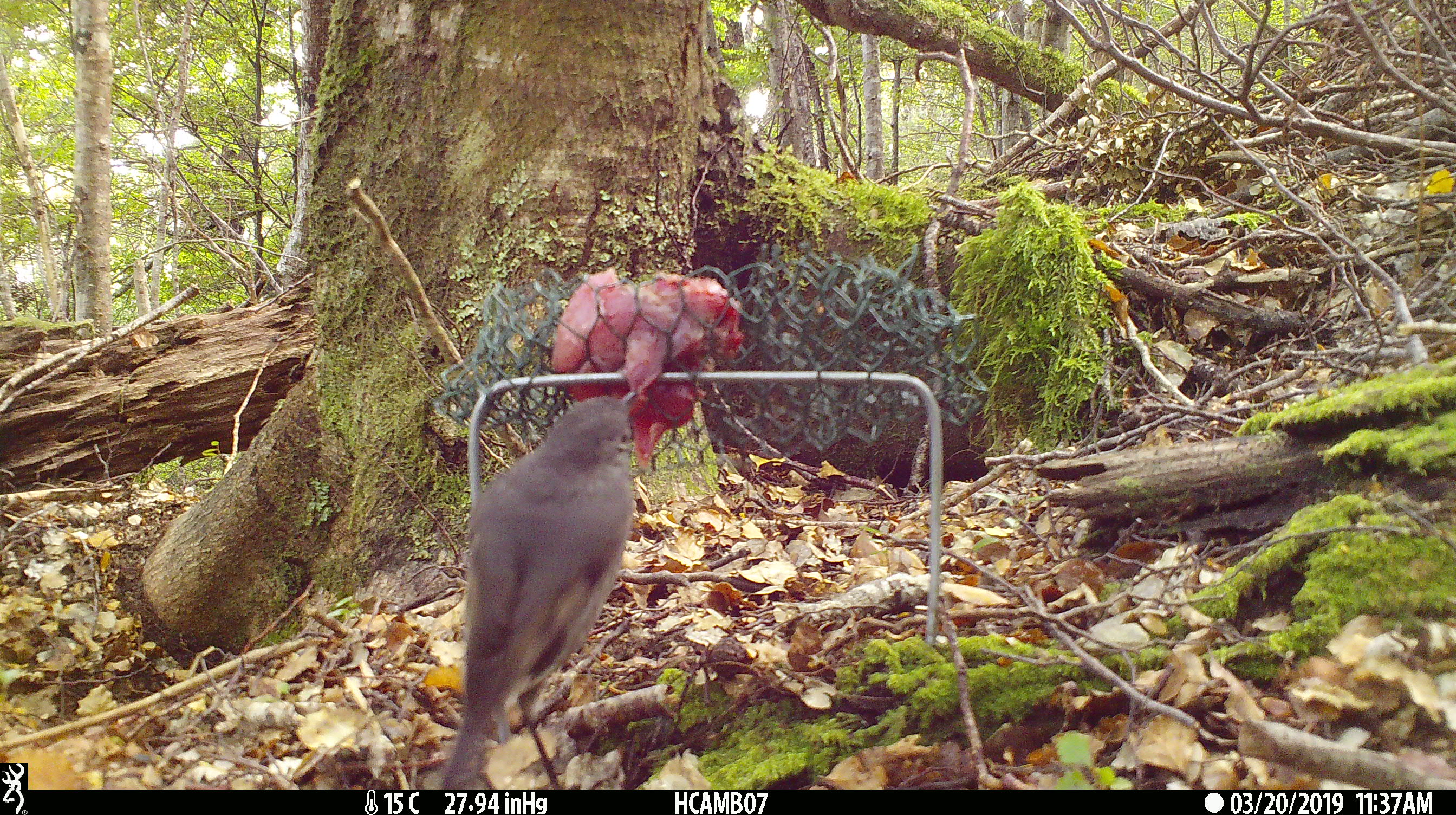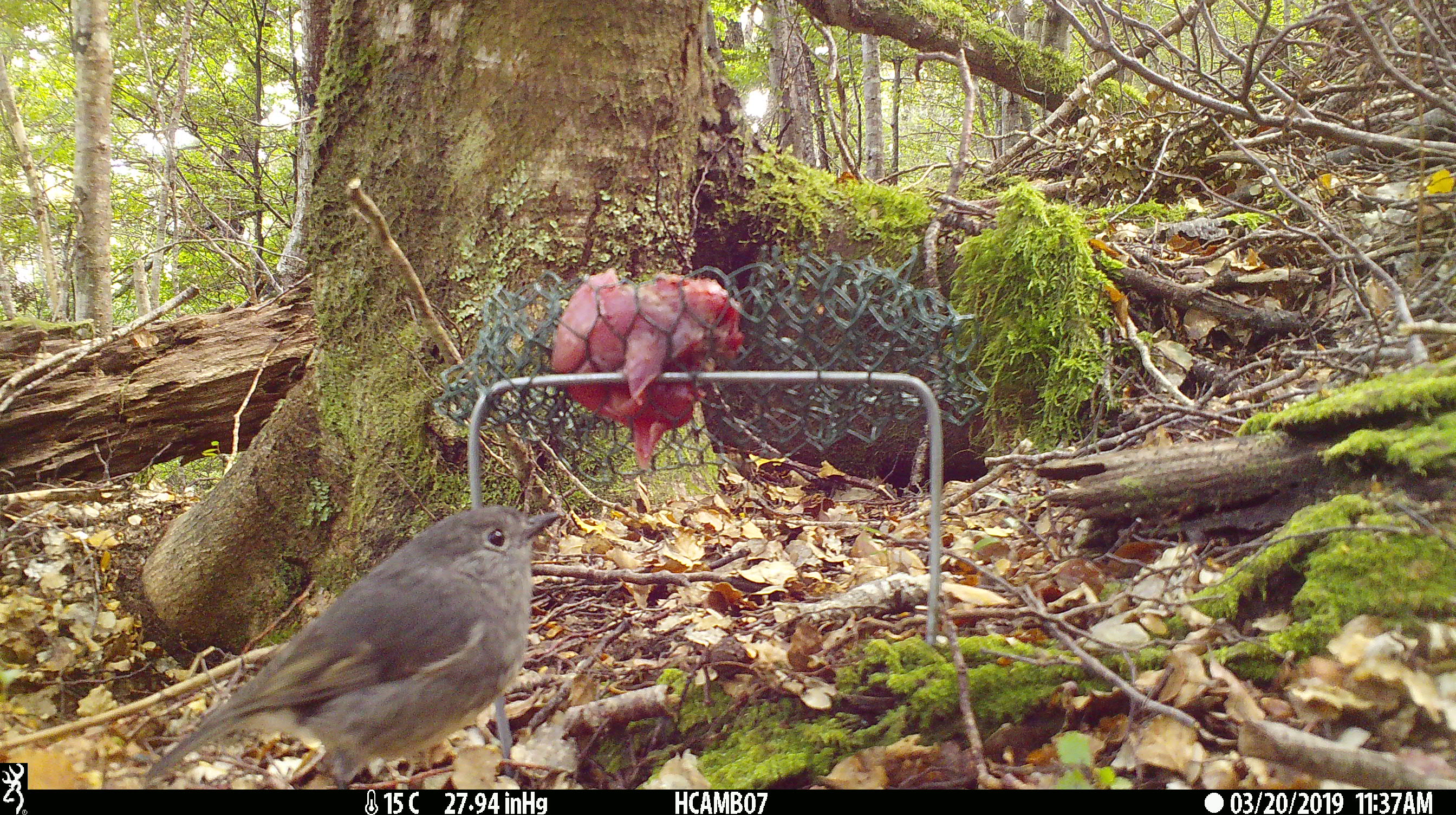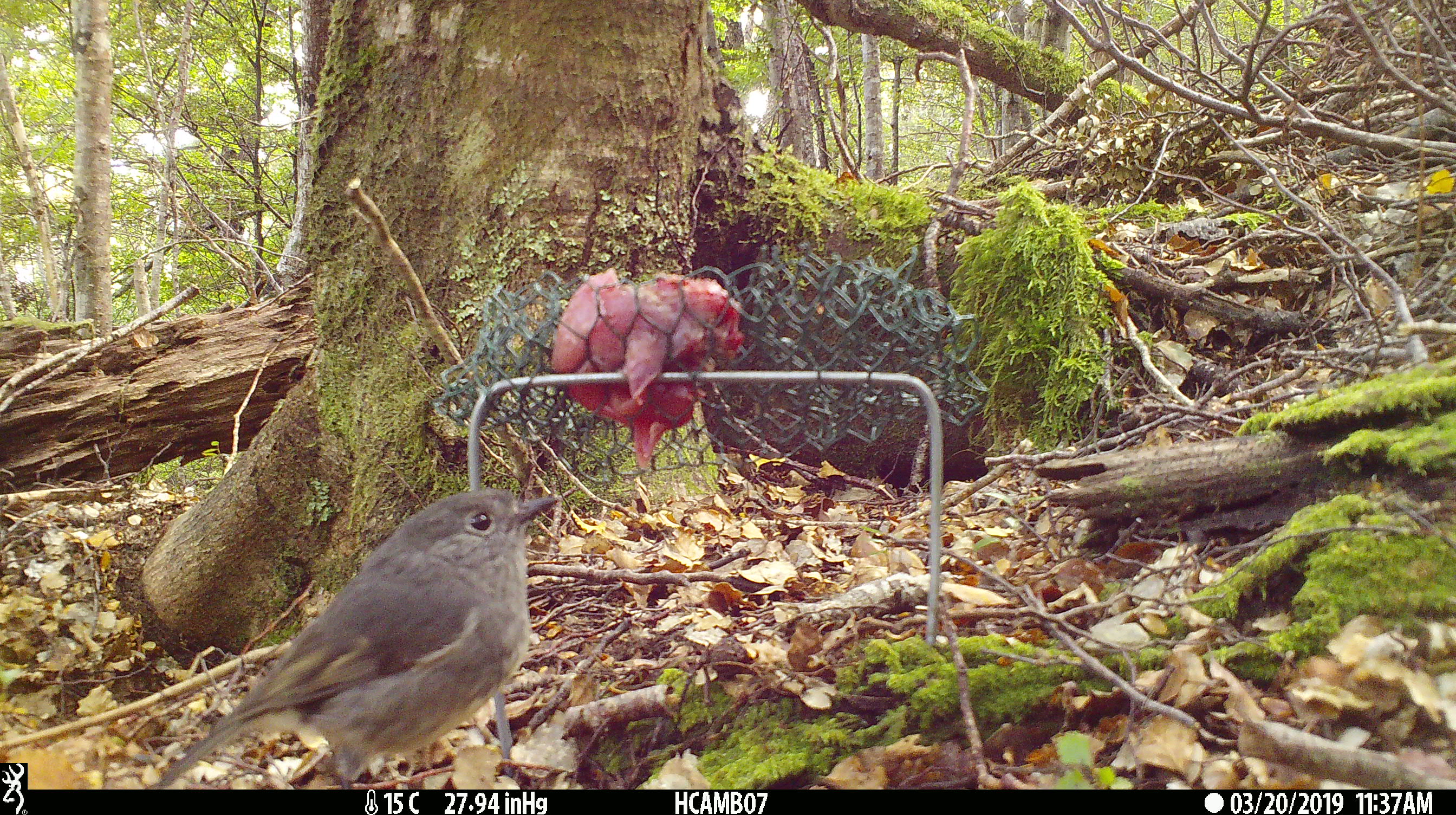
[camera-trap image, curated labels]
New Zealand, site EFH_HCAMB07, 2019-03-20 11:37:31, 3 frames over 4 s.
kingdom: Animalia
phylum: Chordata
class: Aves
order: Passeriformes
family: Petroicidae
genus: Petroica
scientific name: Petroica australis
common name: new zealand robin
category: robin